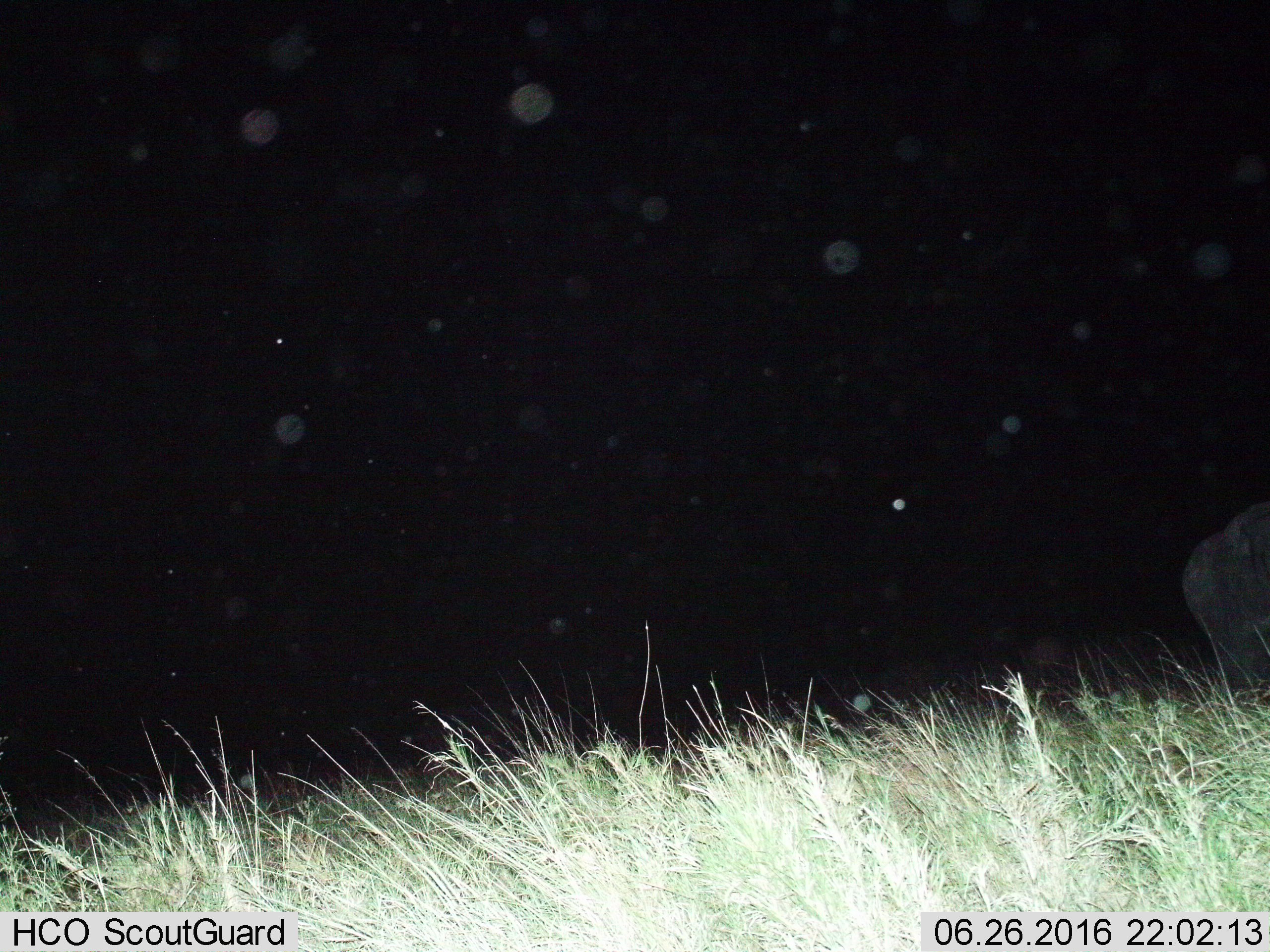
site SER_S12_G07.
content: unidentified animal